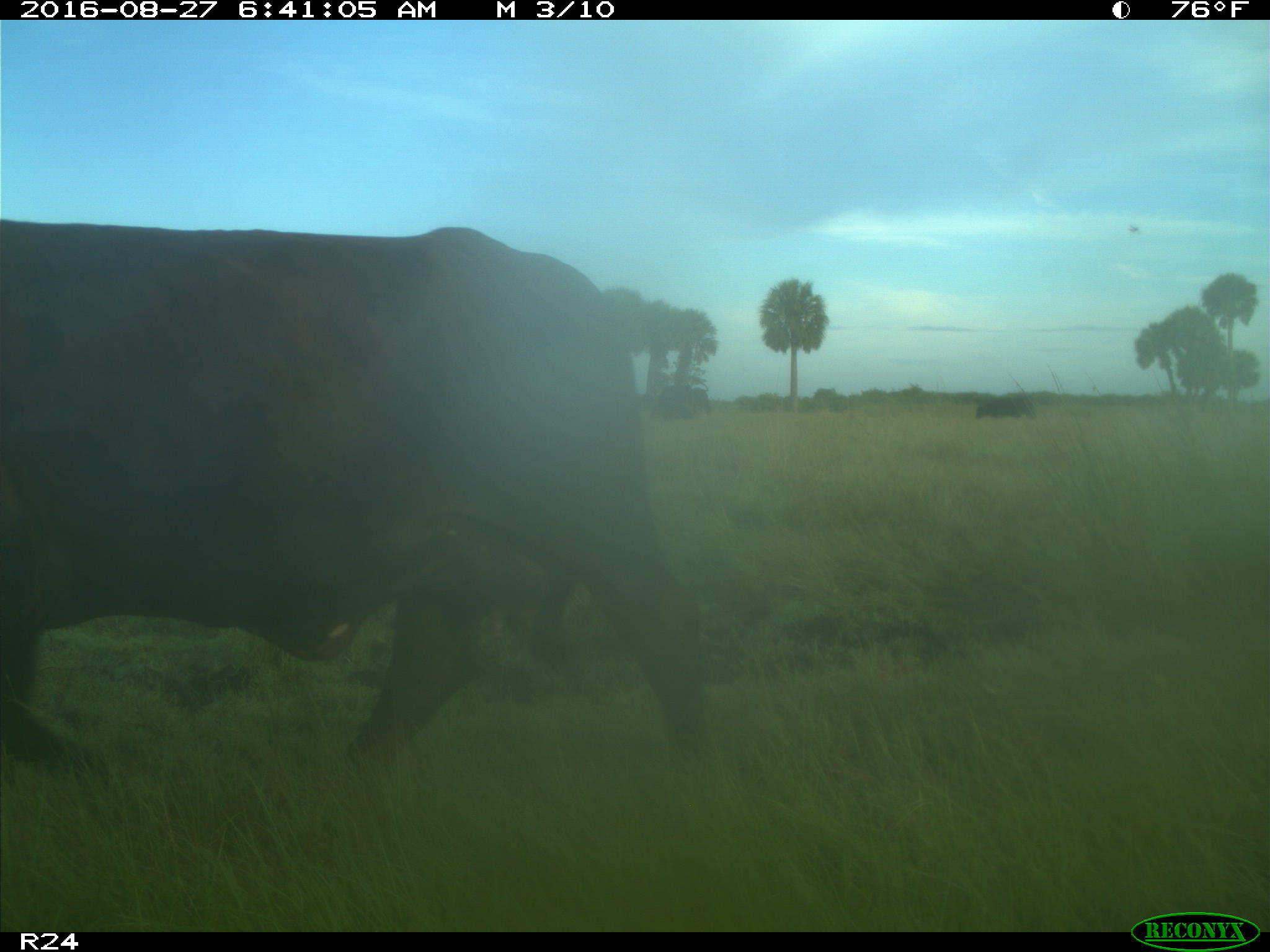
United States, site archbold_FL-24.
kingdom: Animalia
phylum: Chordata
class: Mammalia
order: Artiodactyla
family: Bovidae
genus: Bos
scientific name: Bos taurus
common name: domestic cow